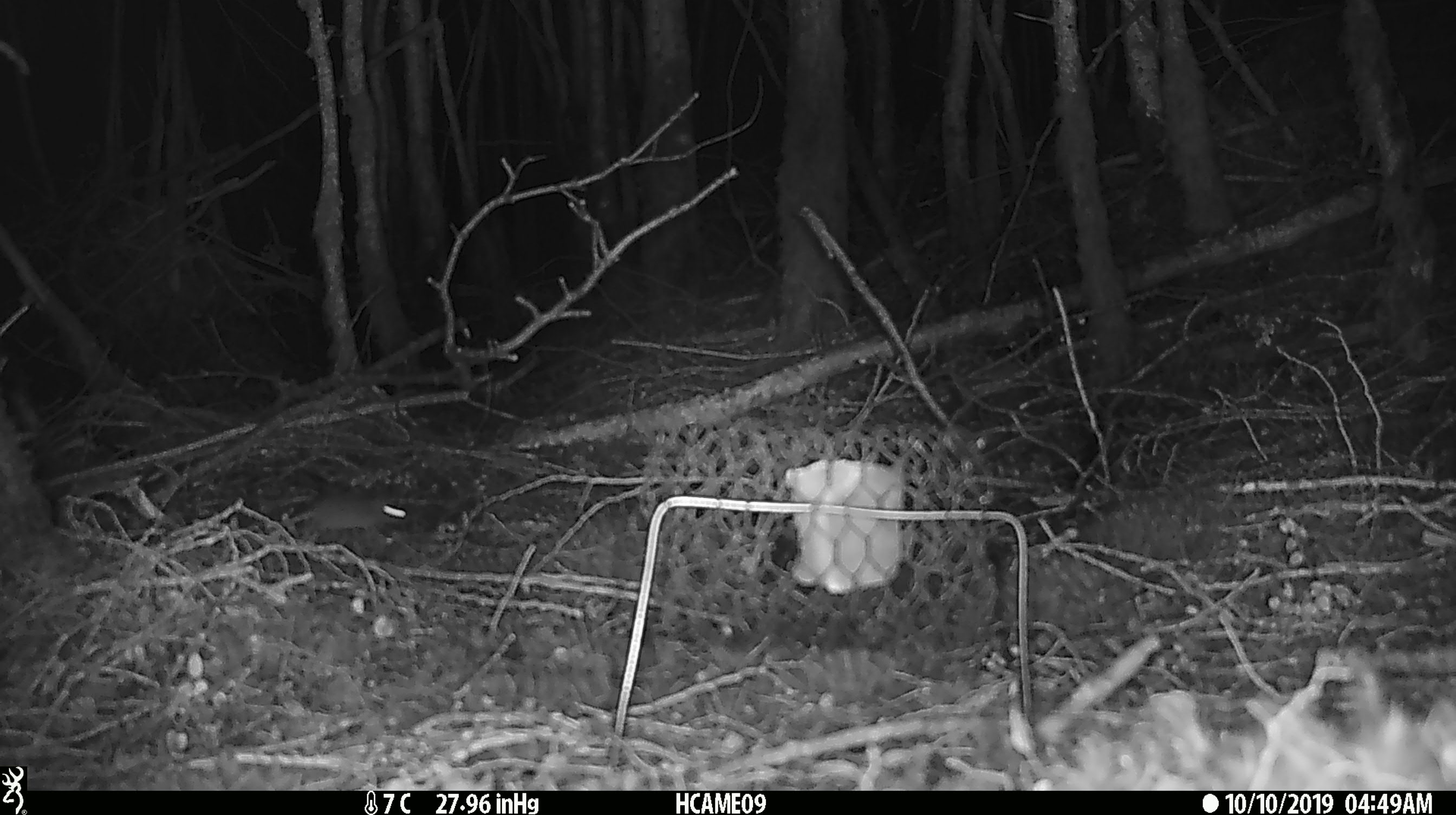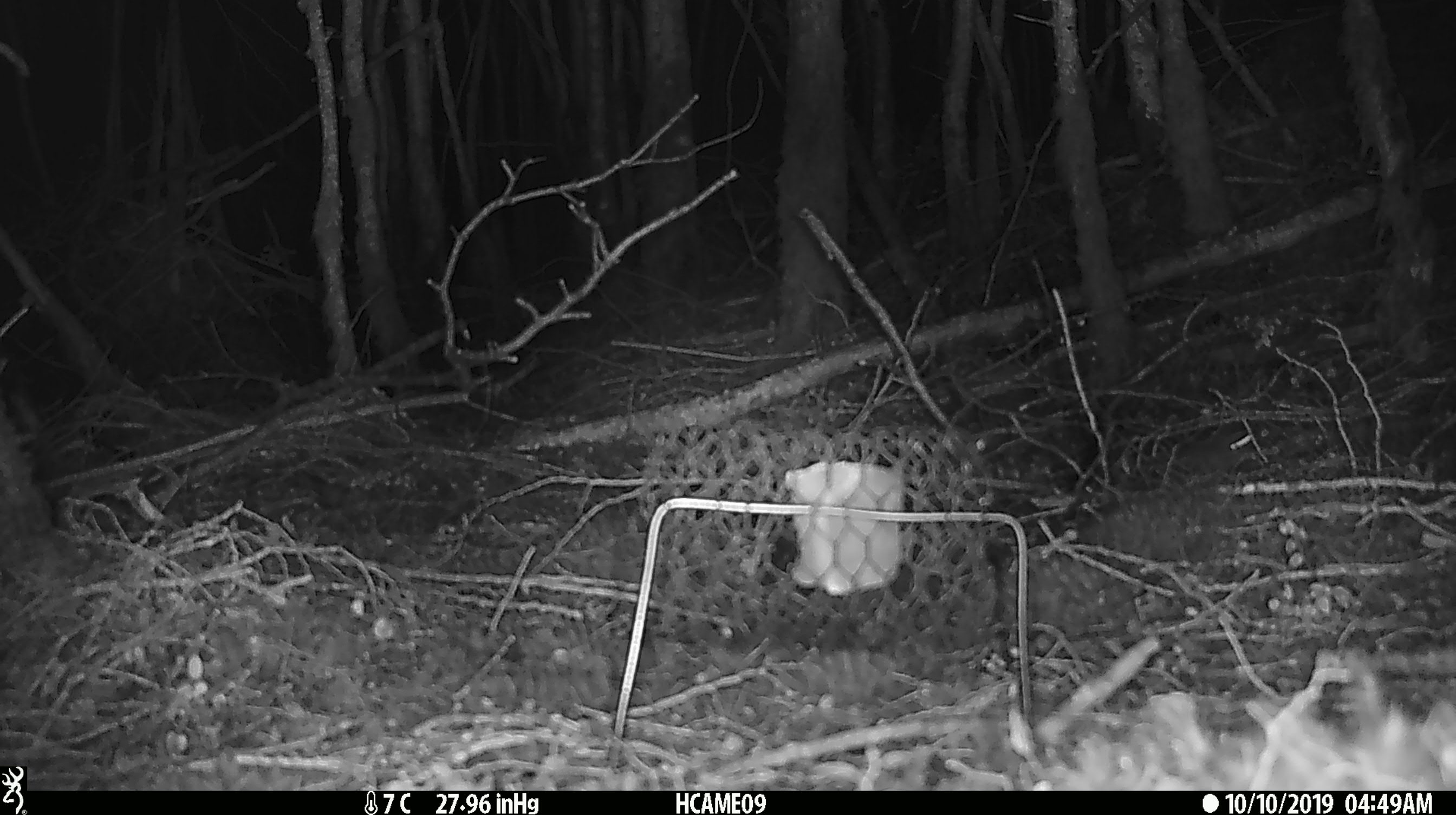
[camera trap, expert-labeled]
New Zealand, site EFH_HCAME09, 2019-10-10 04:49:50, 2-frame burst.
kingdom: Animalia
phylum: Chordata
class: Mammalia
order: Rodentia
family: Muridae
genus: Mus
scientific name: Mus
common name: mouse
Mouse (Mus).